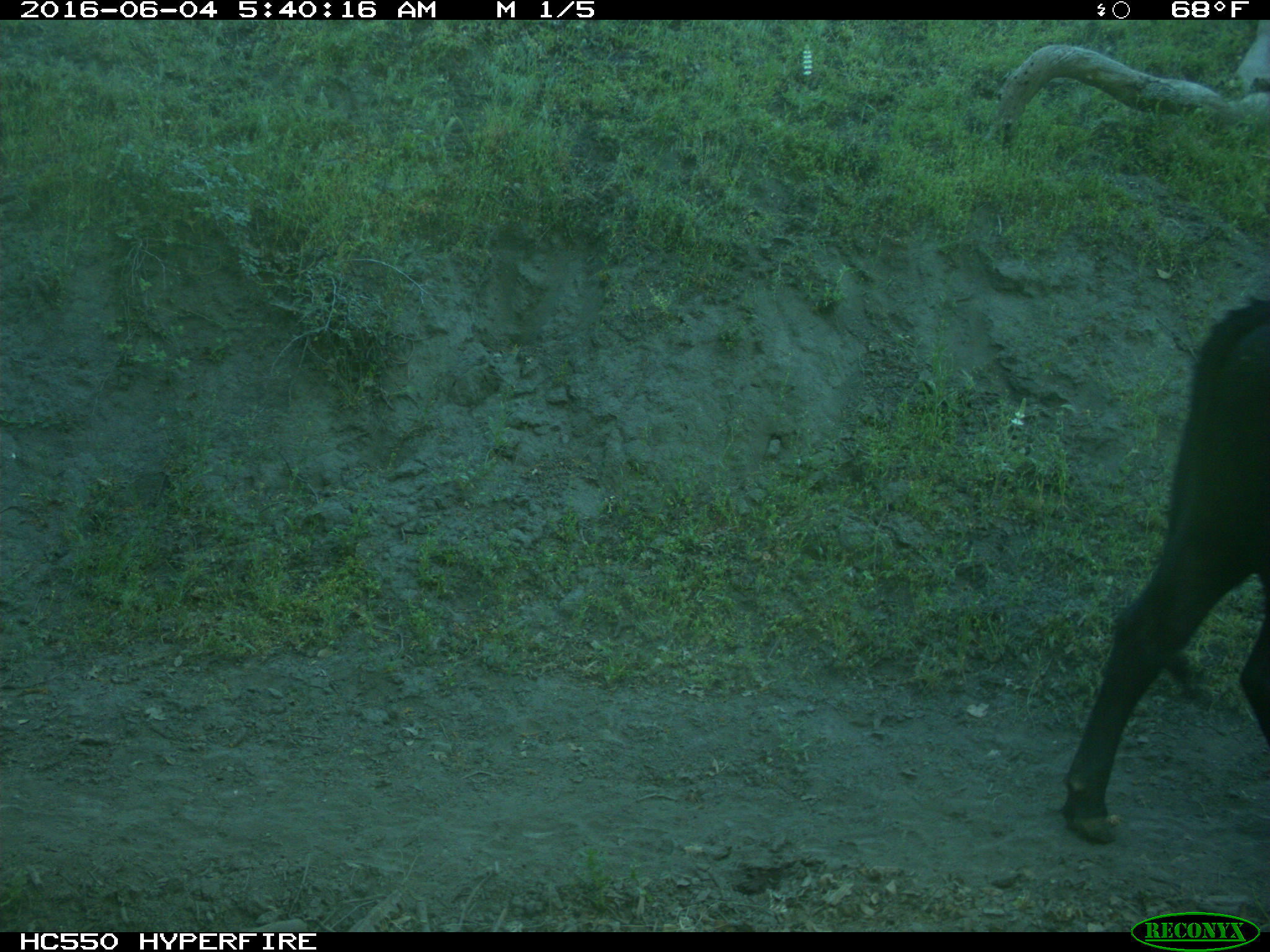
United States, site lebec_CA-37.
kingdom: Animalia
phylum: Chordata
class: Mammalia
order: Artiodactyla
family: Bovidae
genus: Bos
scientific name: Bos taurus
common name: domestic cow